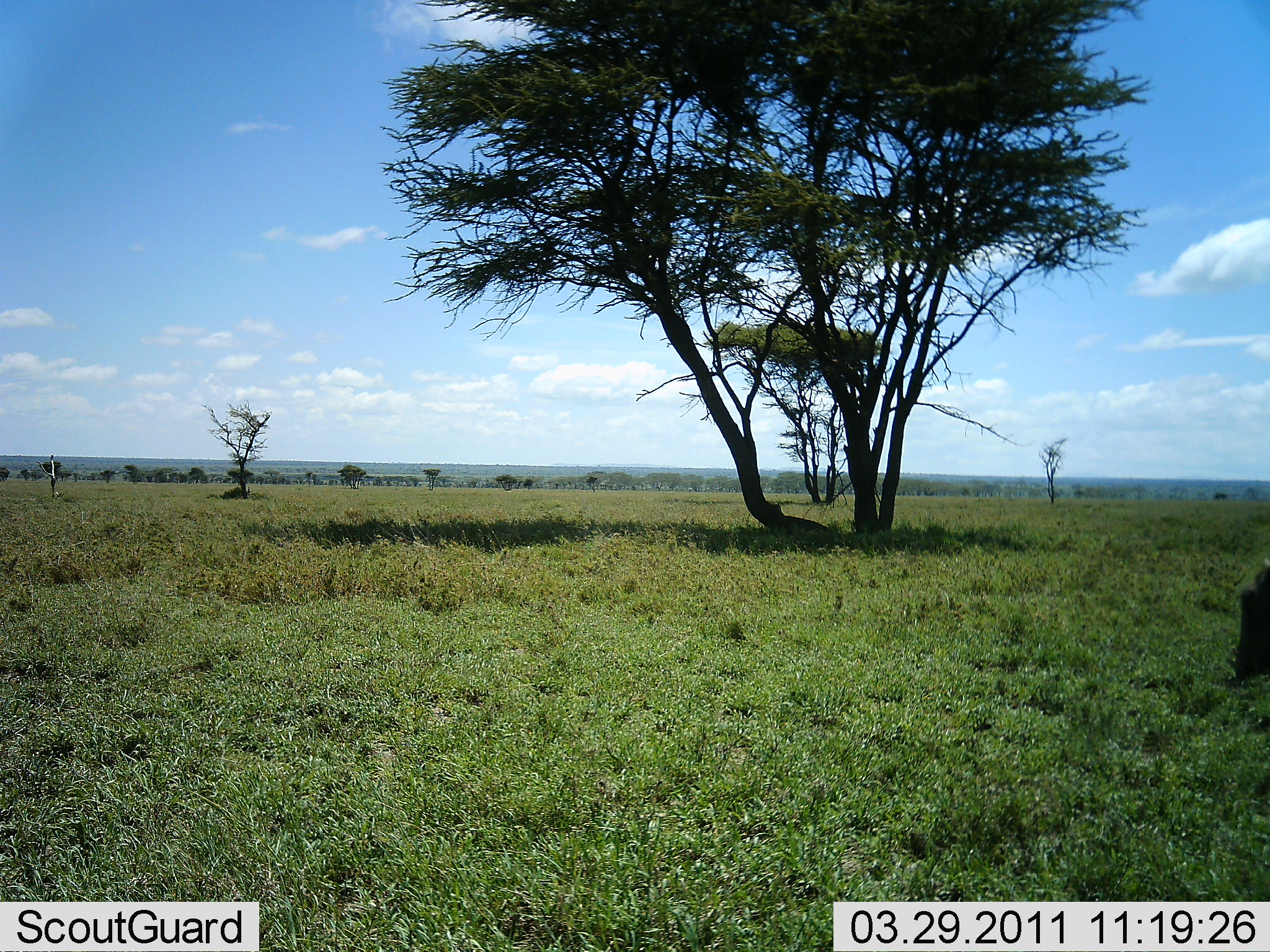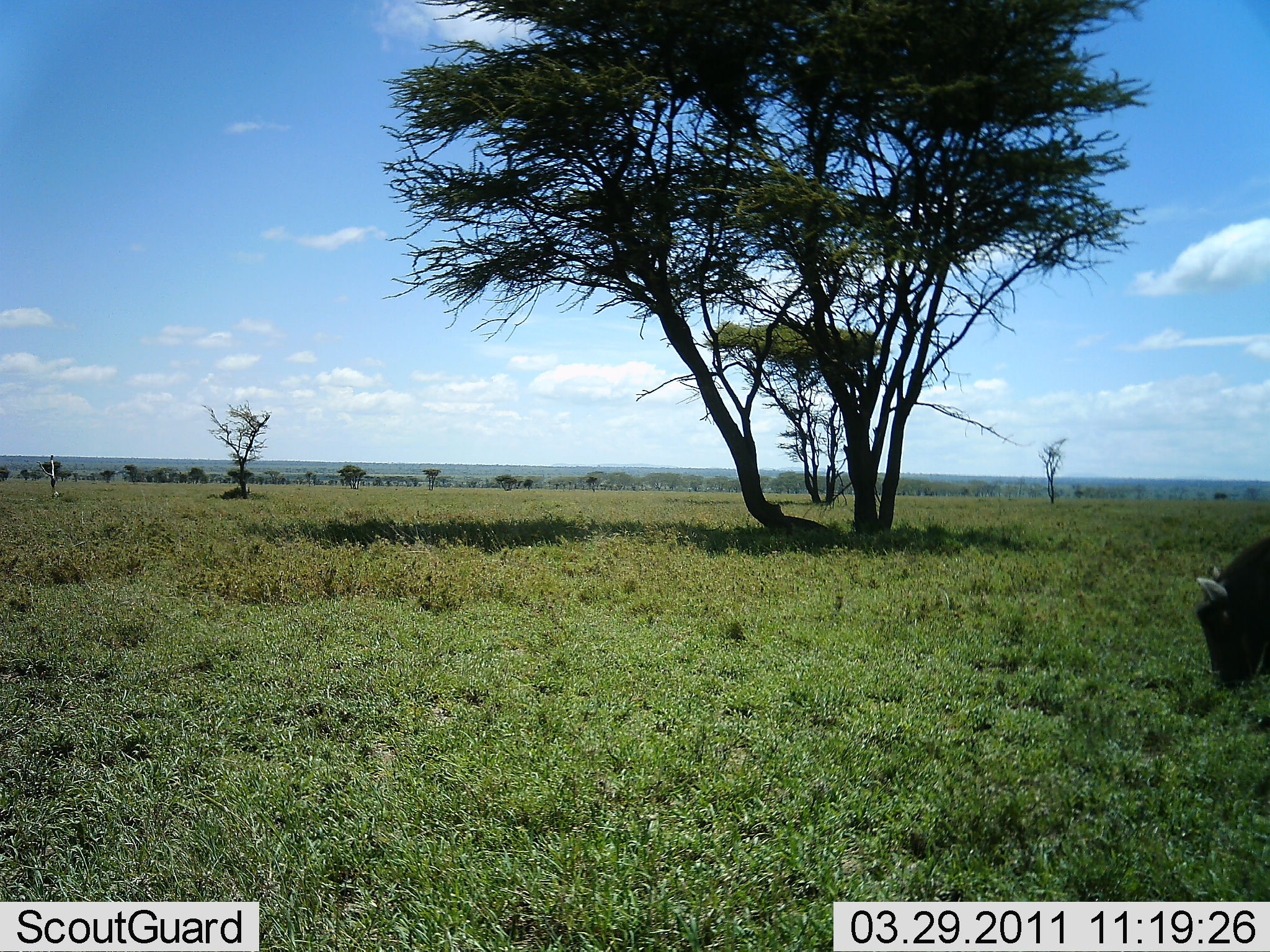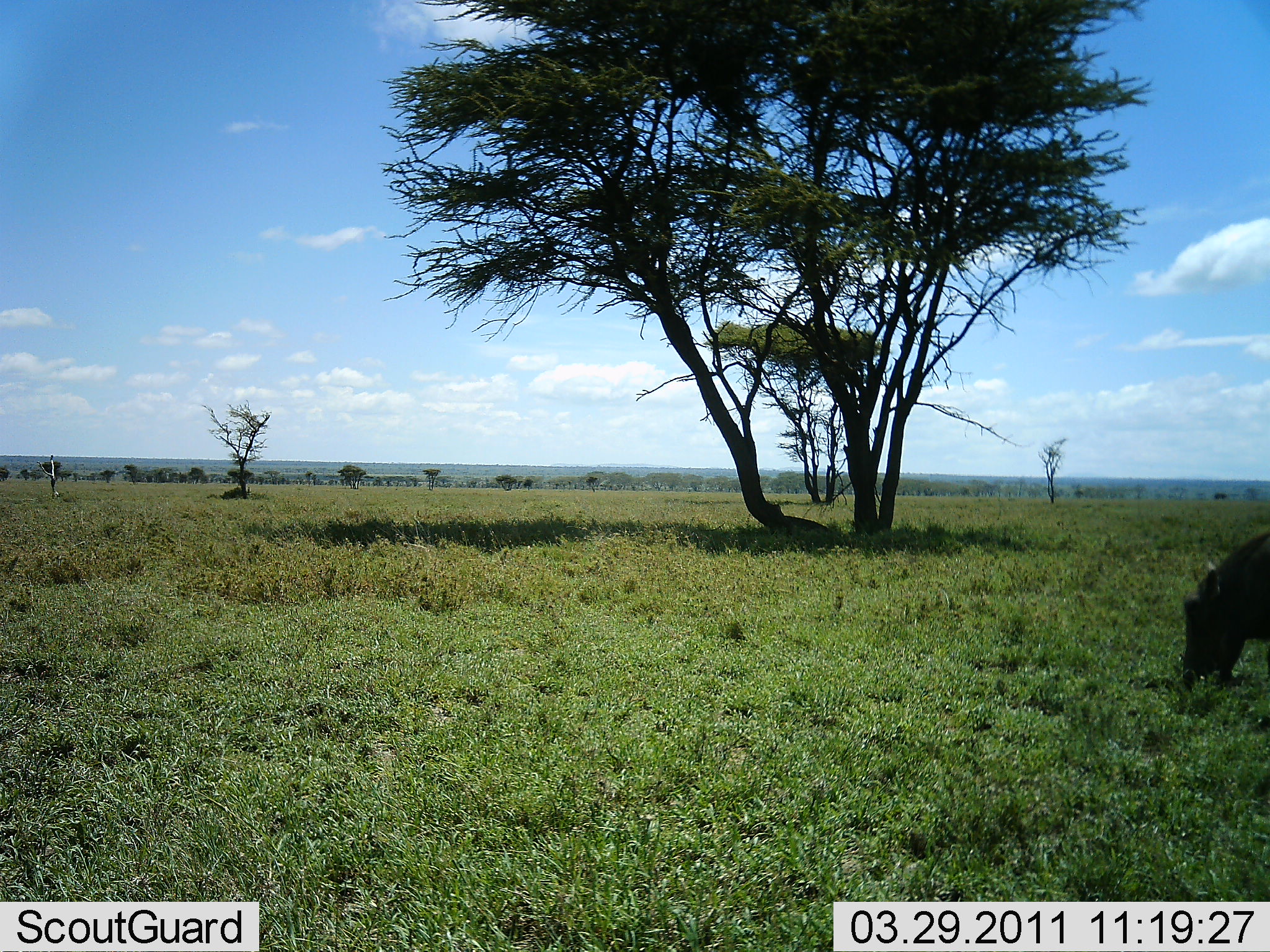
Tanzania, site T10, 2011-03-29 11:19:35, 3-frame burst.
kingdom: Animalia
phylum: Chordata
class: Mammalia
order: Artiodactyla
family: Bovidae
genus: Connochaetes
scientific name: Connochaetes taurinus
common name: blue wildebeest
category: wildebeest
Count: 1.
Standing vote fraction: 0%.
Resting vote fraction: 0%.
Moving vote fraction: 0%.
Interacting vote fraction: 0%.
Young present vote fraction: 0%.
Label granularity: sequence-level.